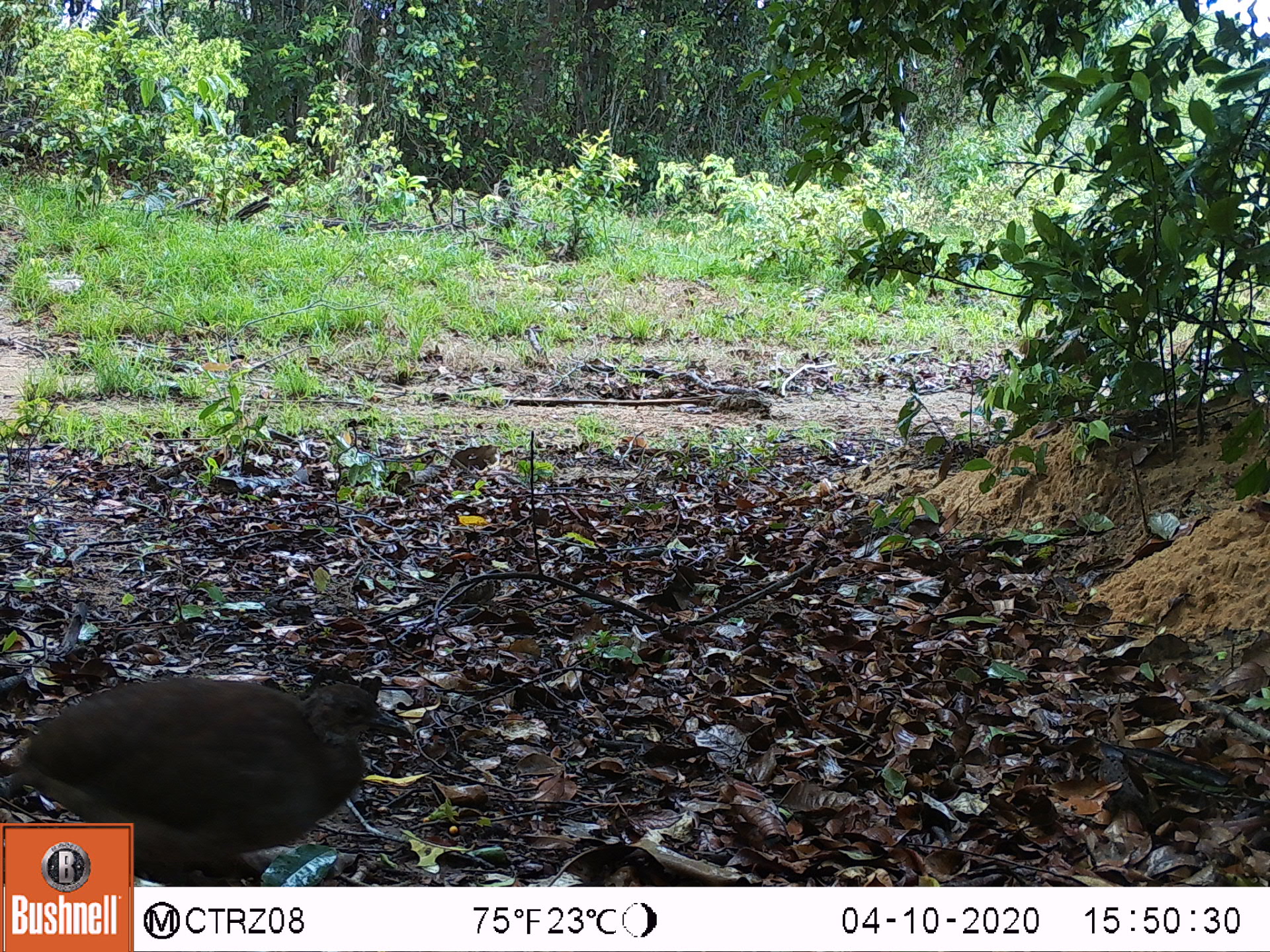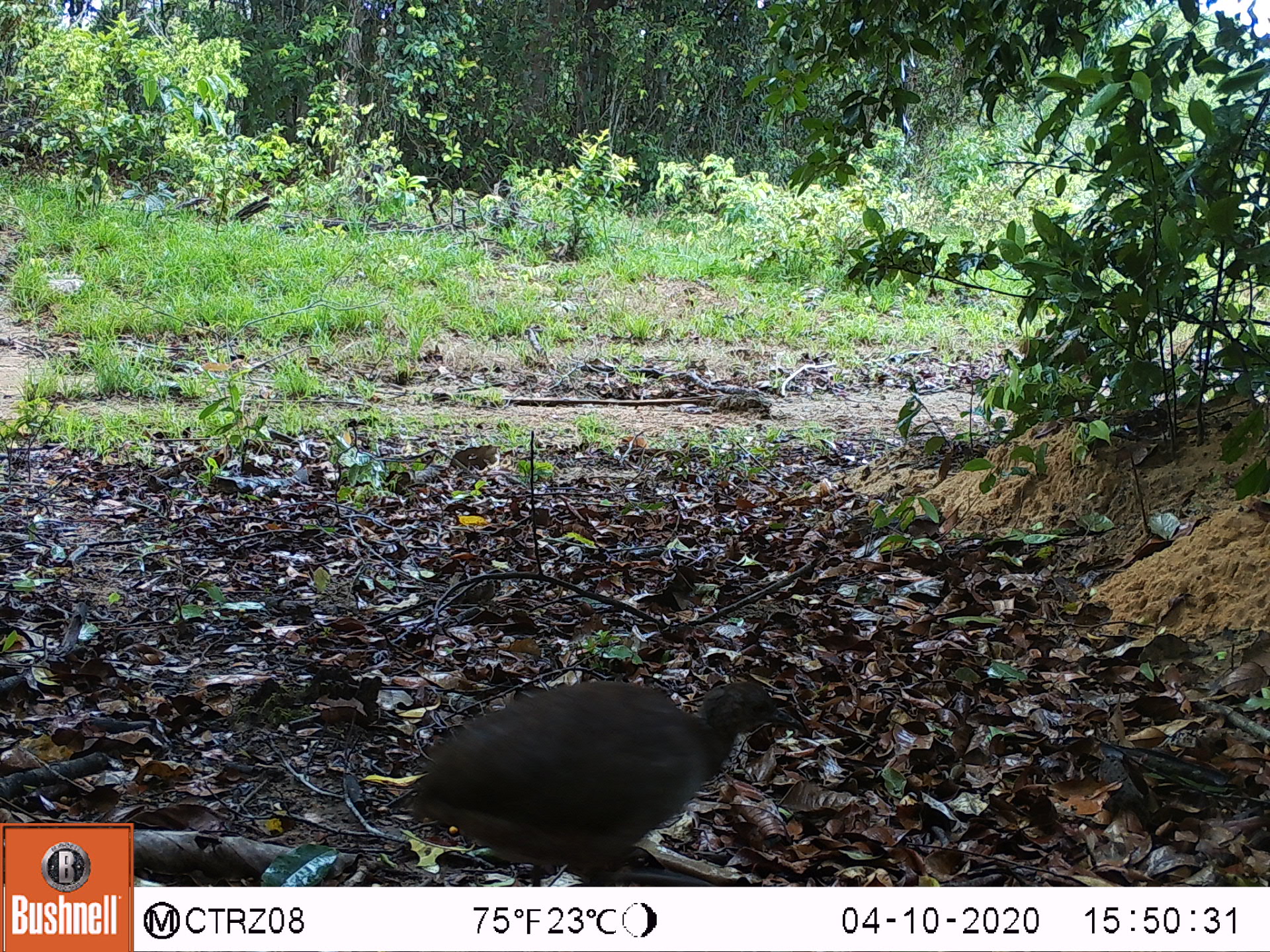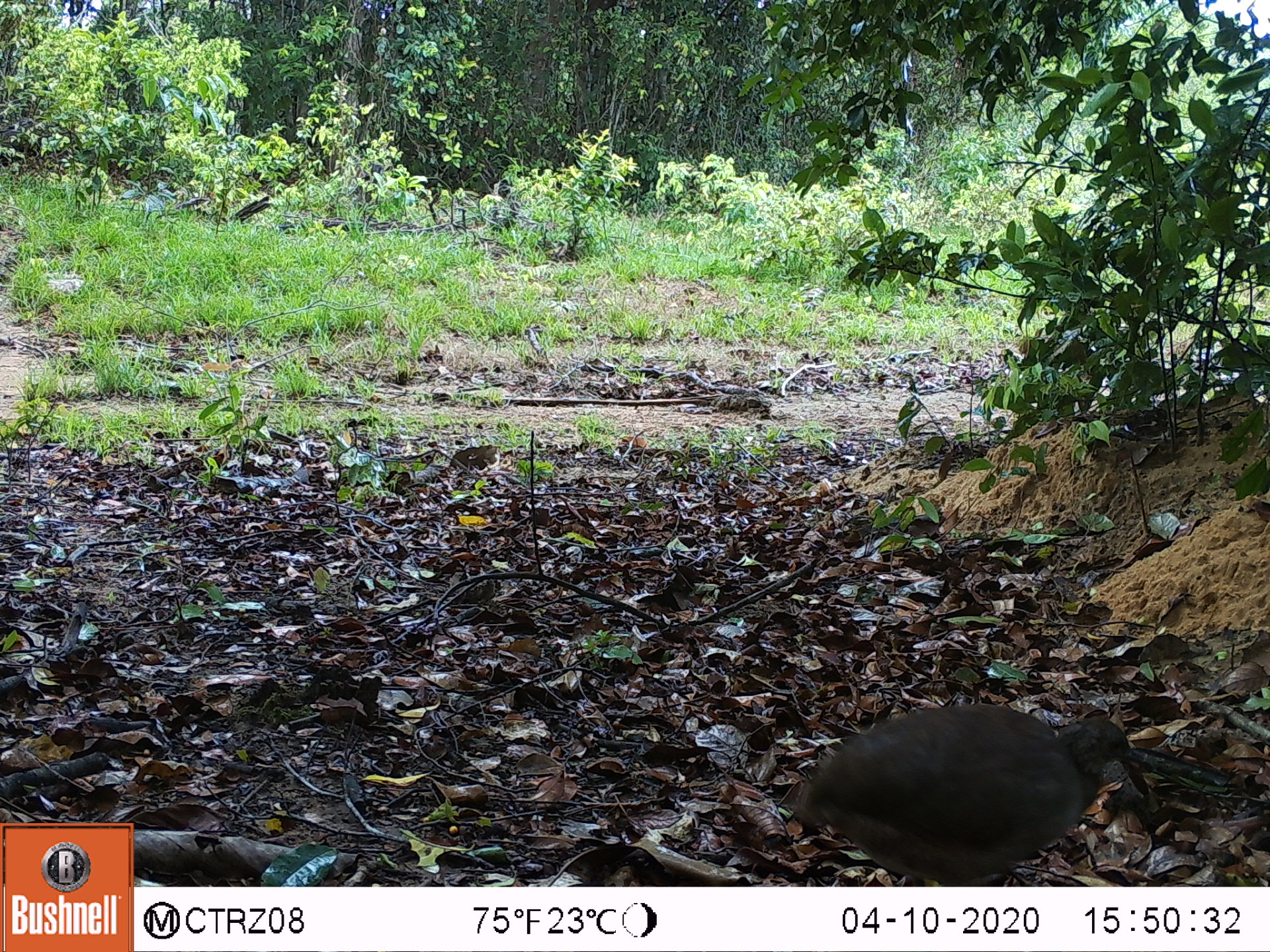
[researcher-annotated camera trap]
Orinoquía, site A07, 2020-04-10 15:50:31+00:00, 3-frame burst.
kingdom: Animalia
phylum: Chordata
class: Aves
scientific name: Aves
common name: bird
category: unknown bird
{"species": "unknown bird (bird) (Aves)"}